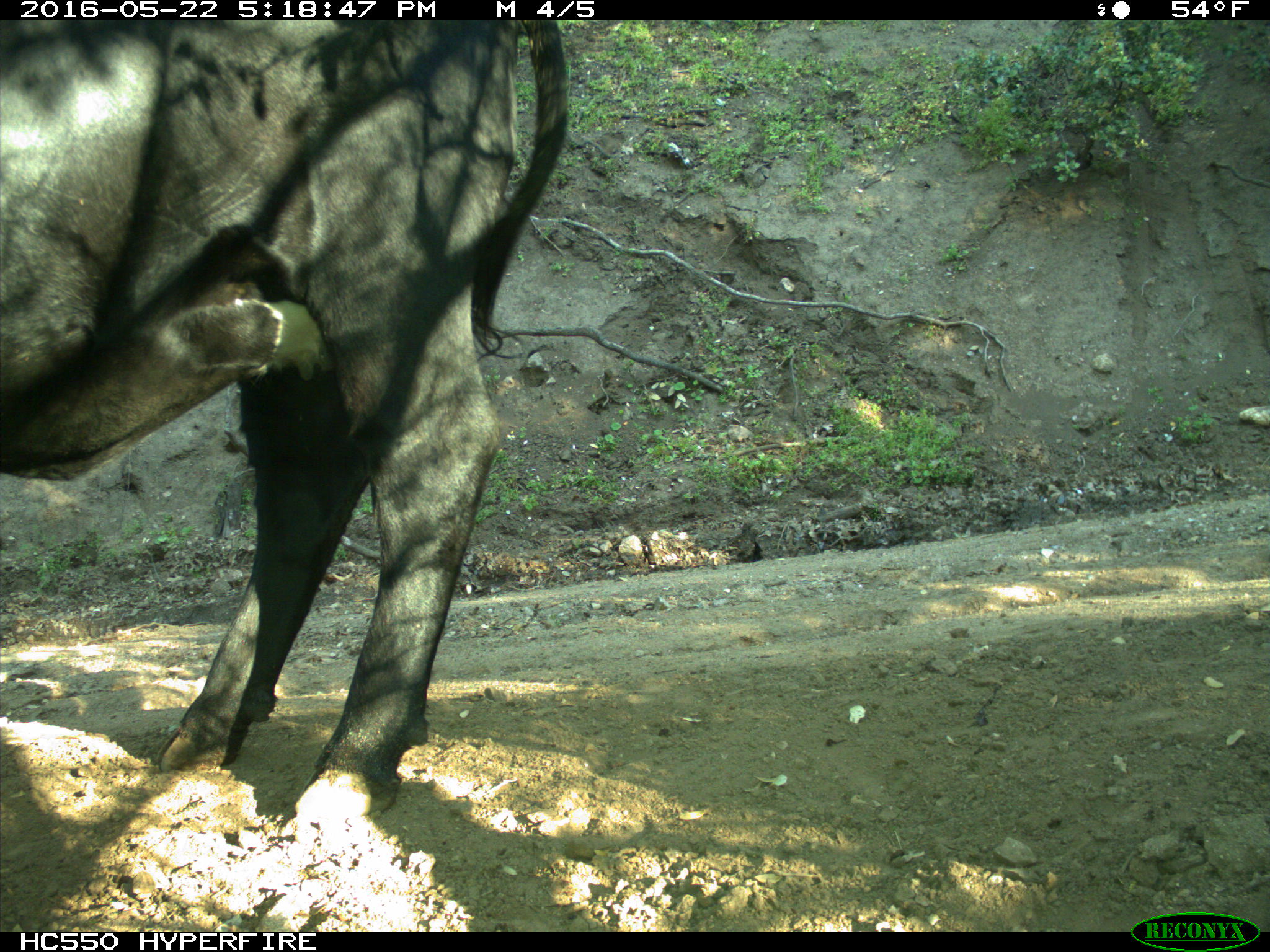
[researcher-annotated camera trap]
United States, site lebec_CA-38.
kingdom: Animalia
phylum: Chordata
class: Mammalia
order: Artiodactyla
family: Bovidae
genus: Bos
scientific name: Bos taurus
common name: domestic cow